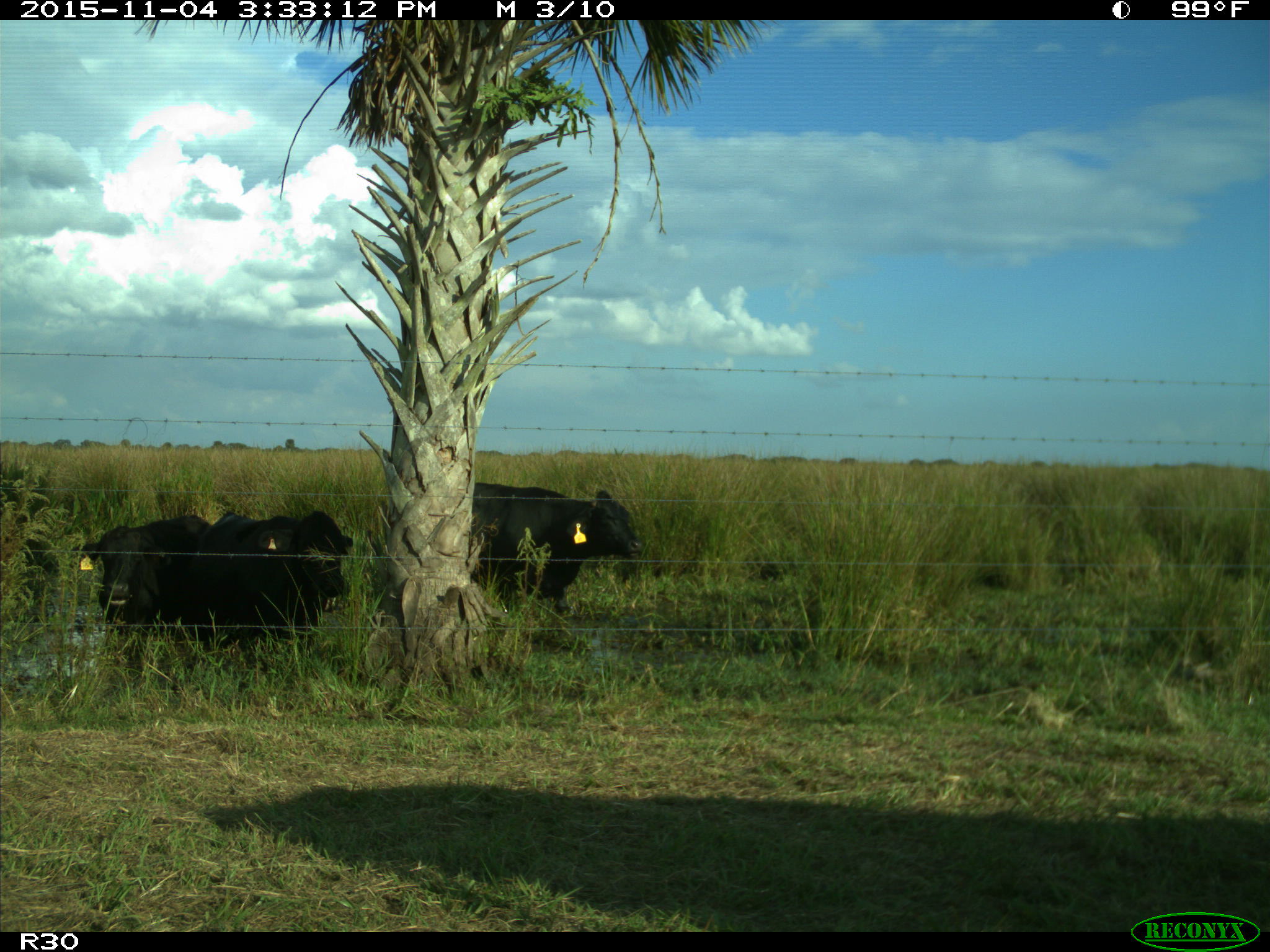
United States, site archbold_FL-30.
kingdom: Animalia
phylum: Chordata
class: Mammalia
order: Artiodactyla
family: Bovidae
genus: Bos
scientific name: Bos taurus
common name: domestic cow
Bos taurus (domestic cow).